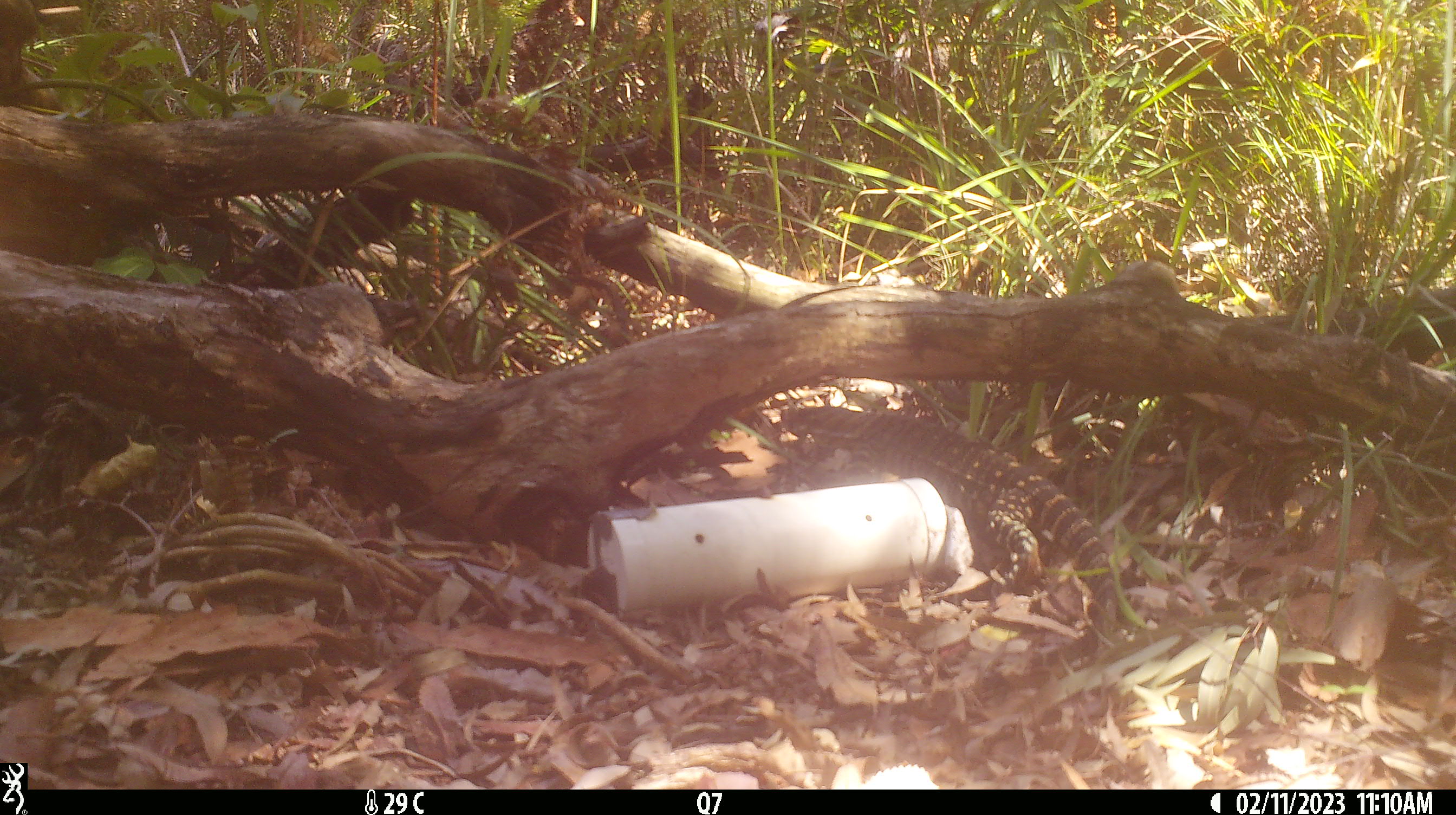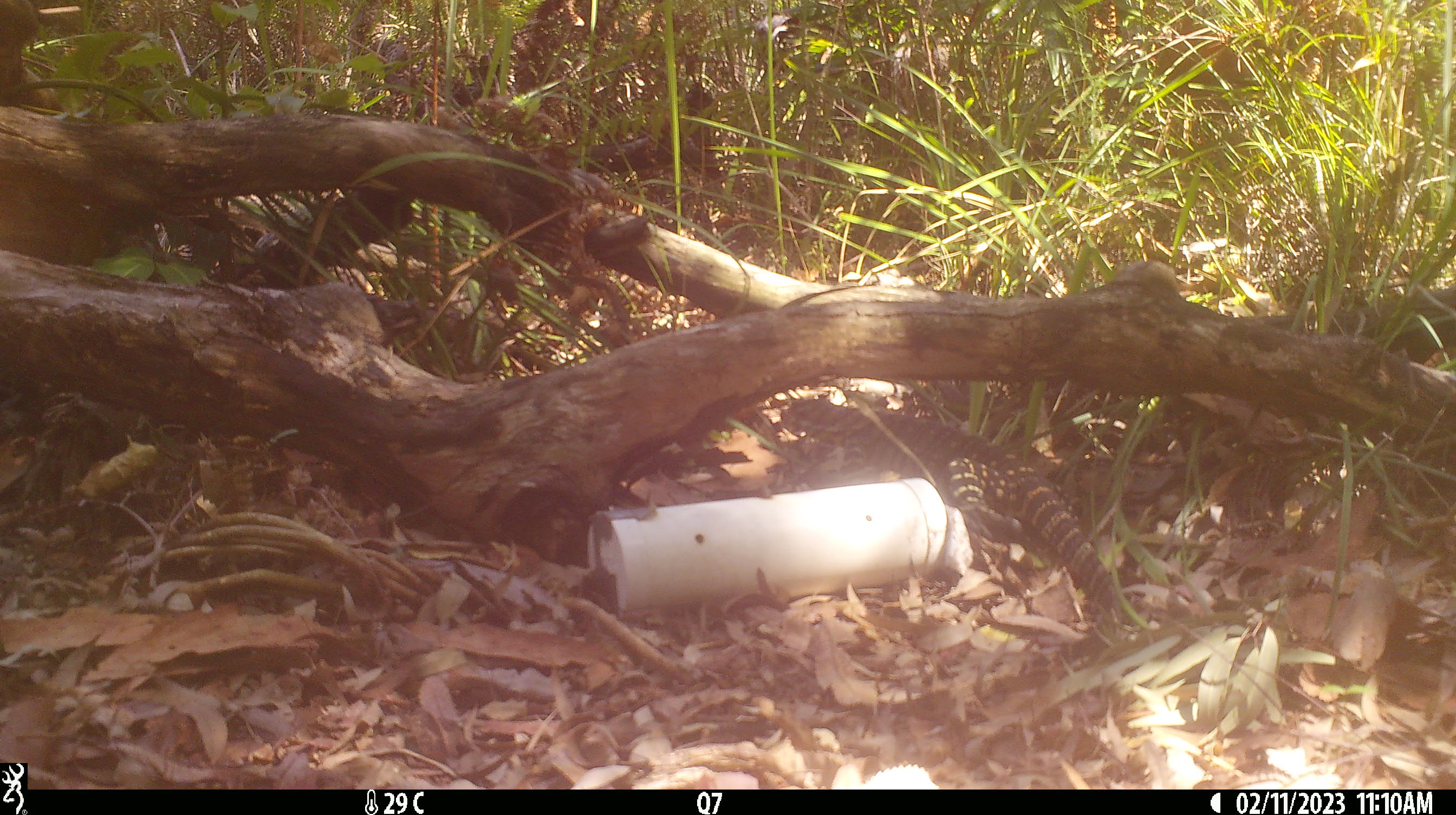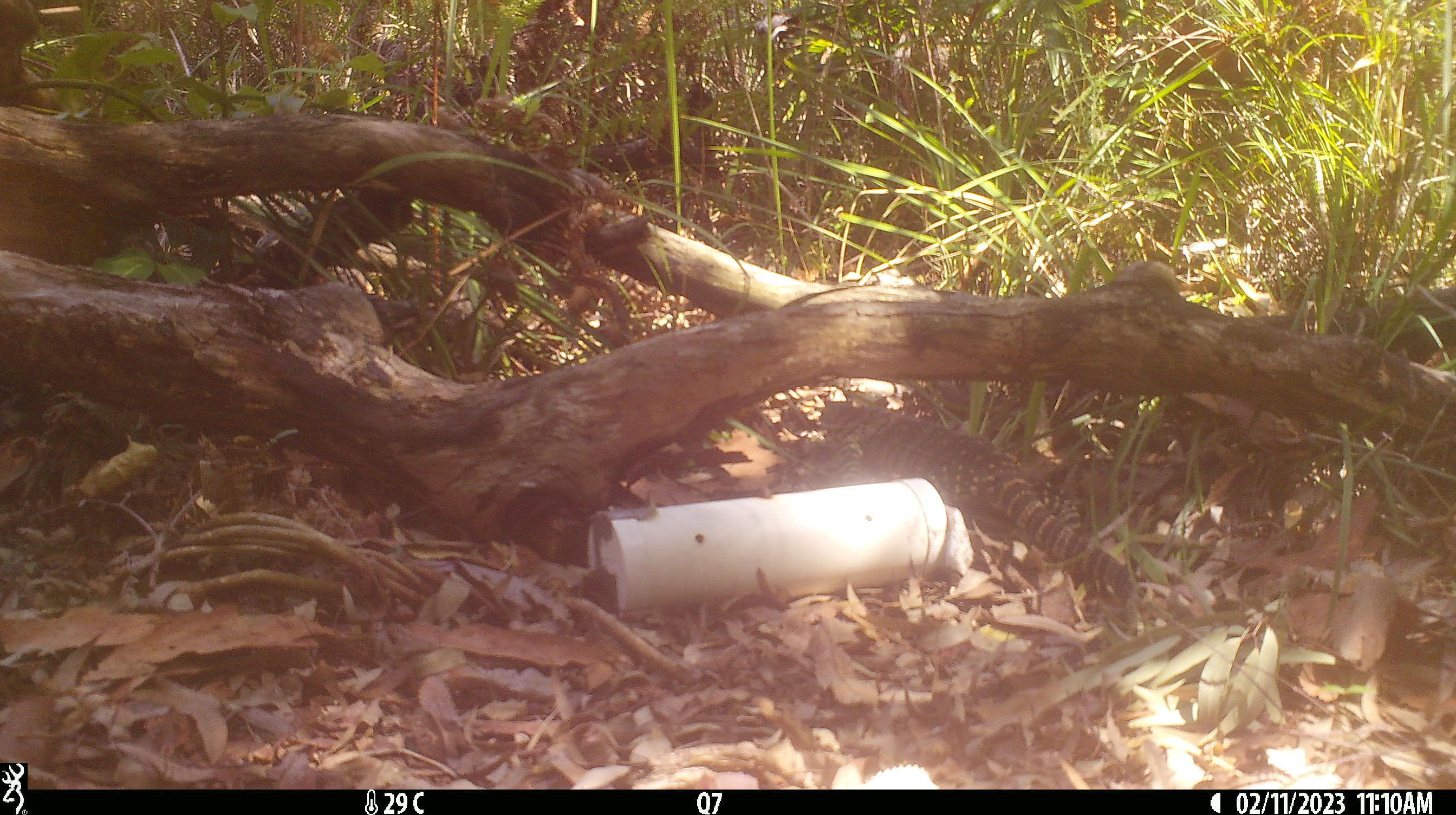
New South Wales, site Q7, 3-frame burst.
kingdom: Animalia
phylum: Chordata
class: Reptilia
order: Squamata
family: Varanidae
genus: Varanus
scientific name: Varanus varius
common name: lace monitor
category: goanna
Goanna (lace monitor) (Varanus varius).